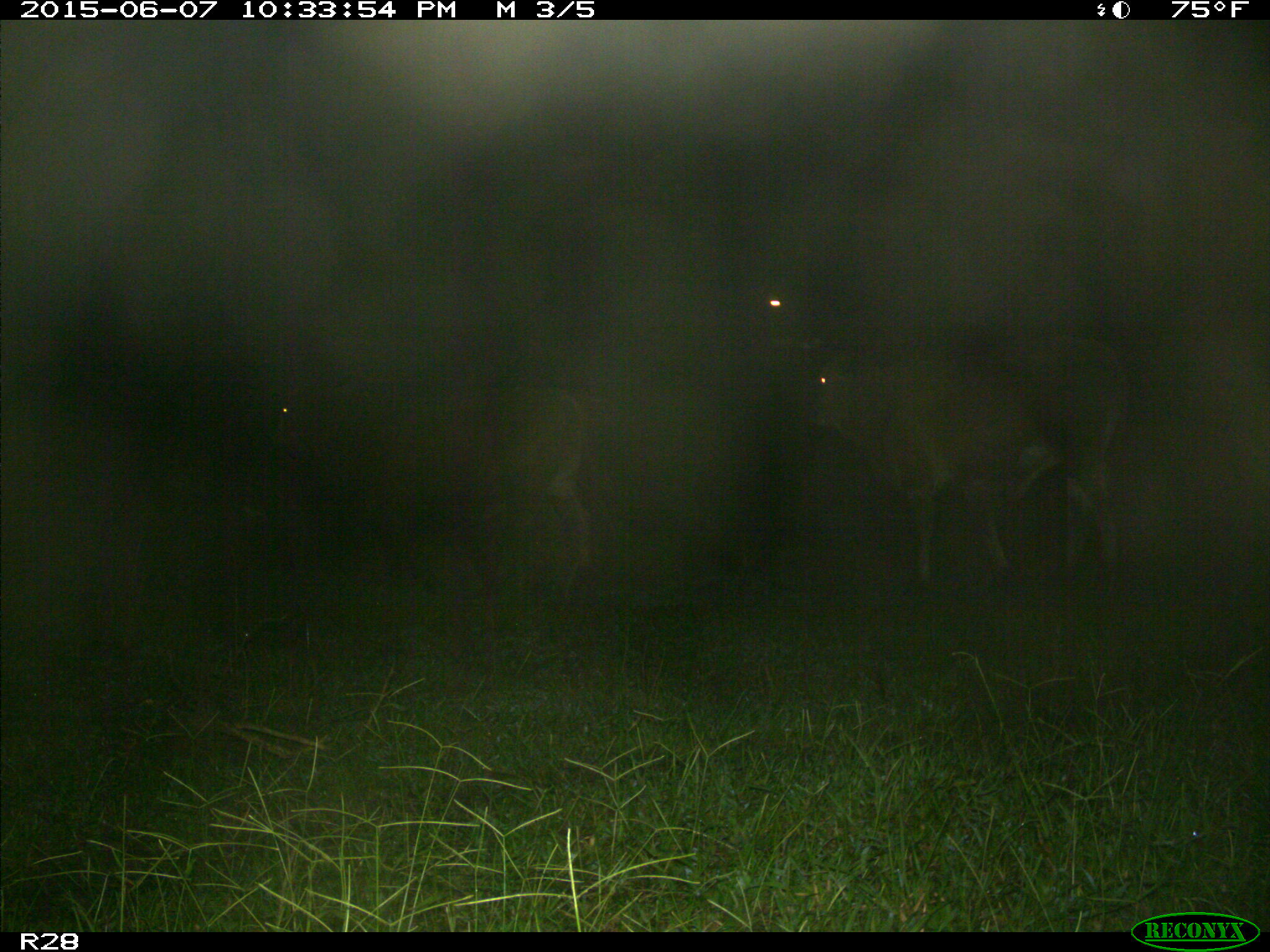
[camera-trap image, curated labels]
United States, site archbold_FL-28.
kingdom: Animalia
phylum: Chordata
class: Mammalia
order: Artiodactyla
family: Bovidae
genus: Bos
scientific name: Bos taurus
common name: domestic cow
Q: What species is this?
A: Bos taurus (domestic cow).